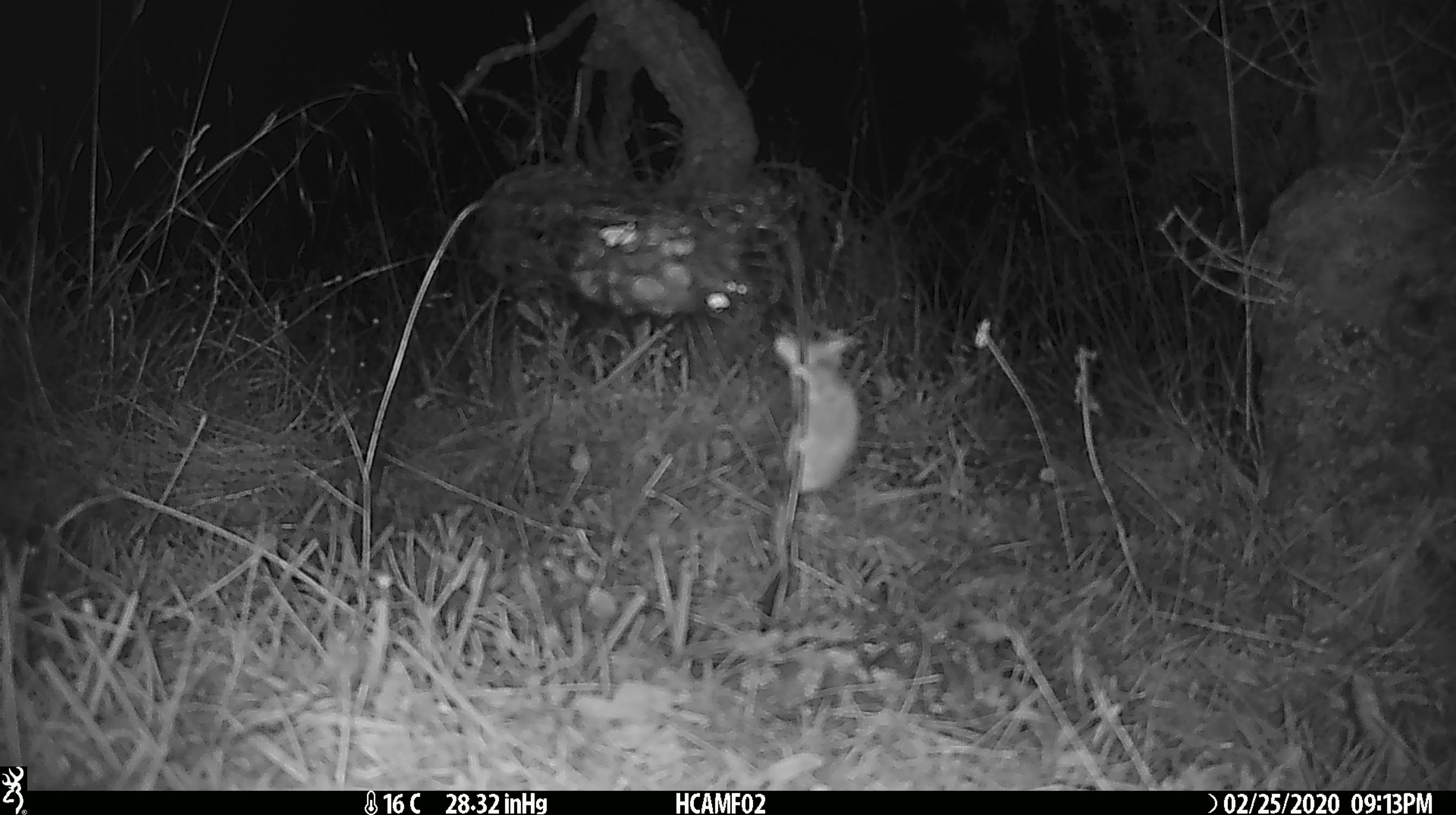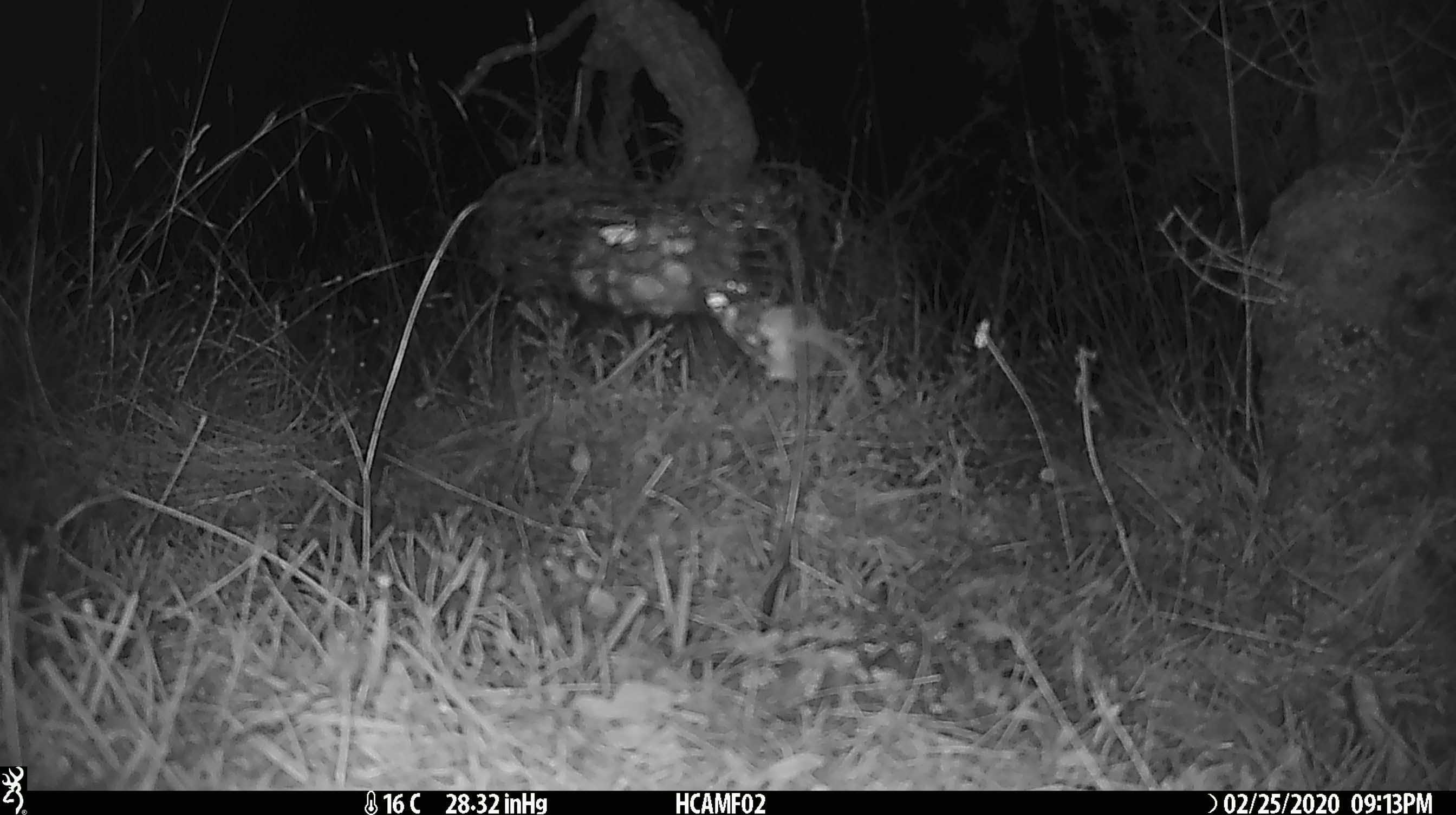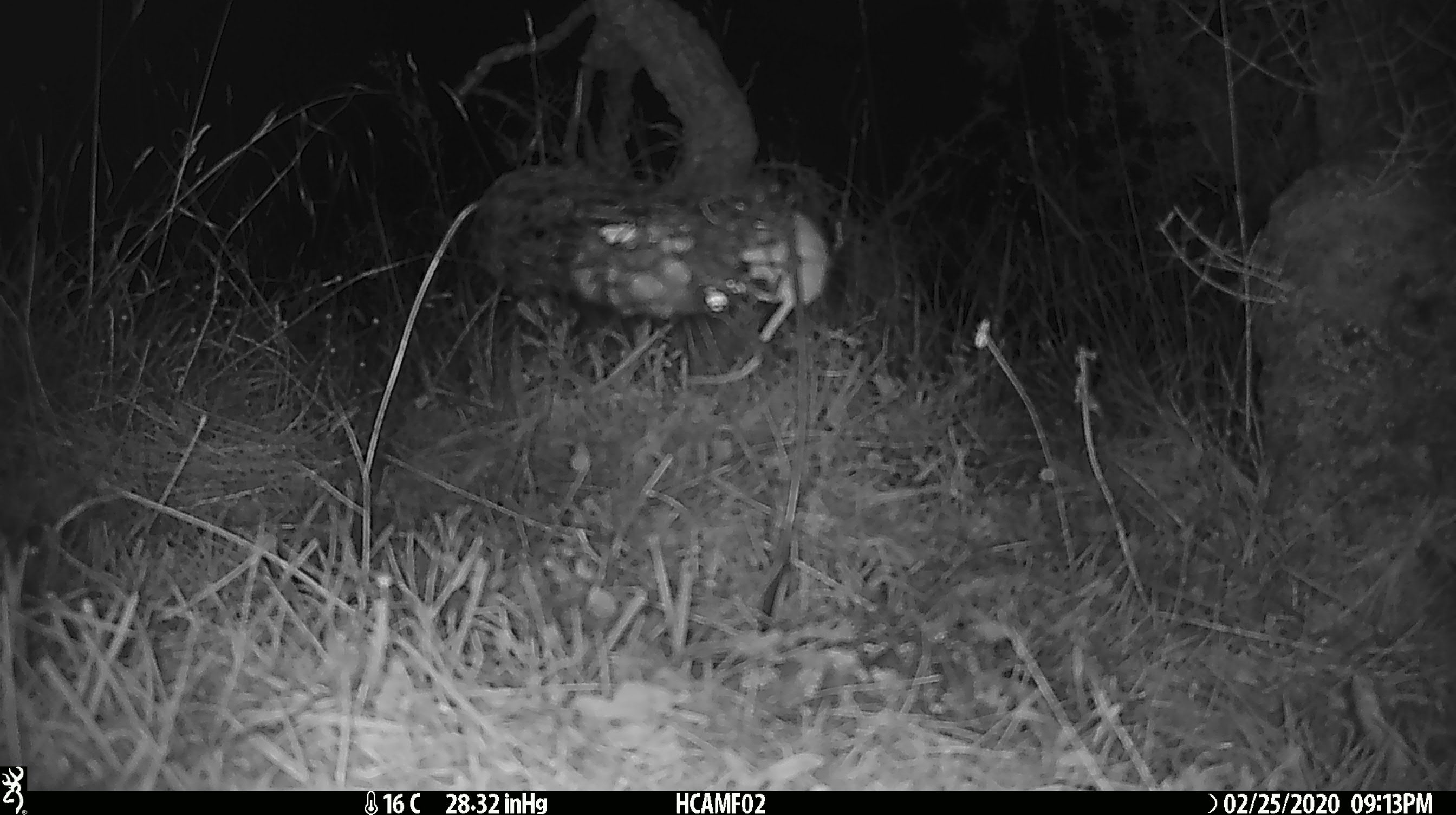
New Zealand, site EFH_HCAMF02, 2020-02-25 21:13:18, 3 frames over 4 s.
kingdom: Animalia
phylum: Chordata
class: Mammalia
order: Rodentia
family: Muridae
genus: Mus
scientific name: Mus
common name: mouse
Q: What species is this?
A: Mouse (Mus).